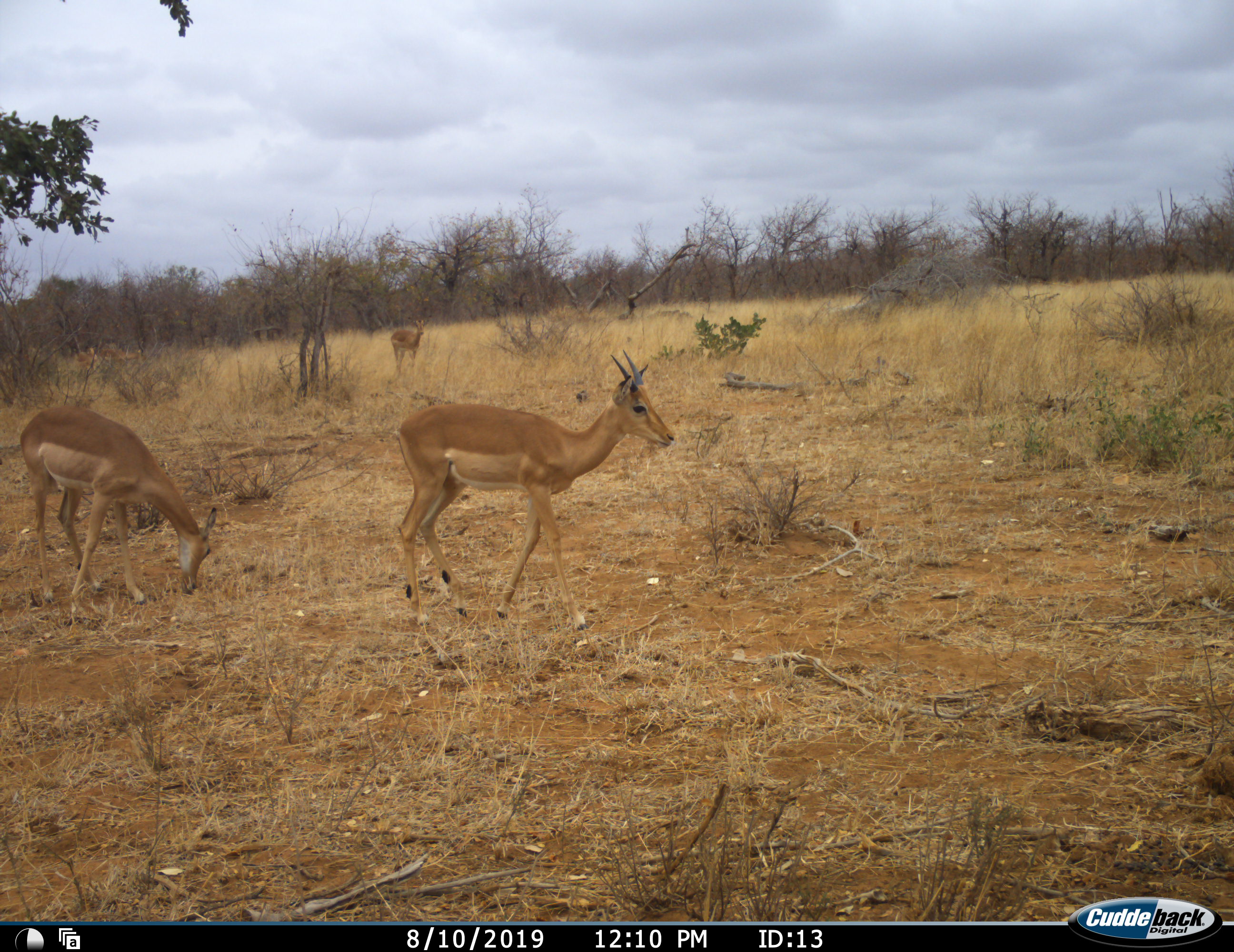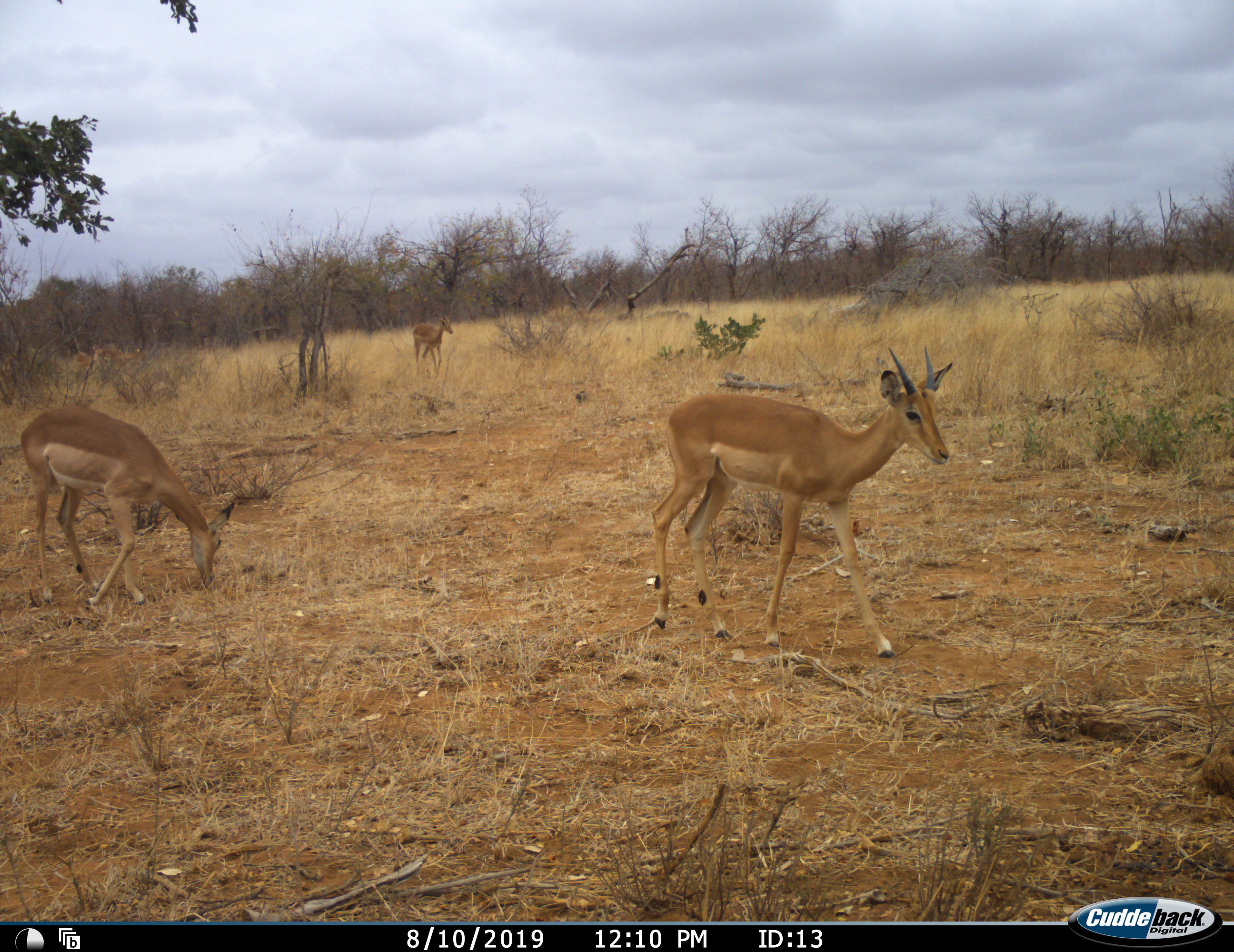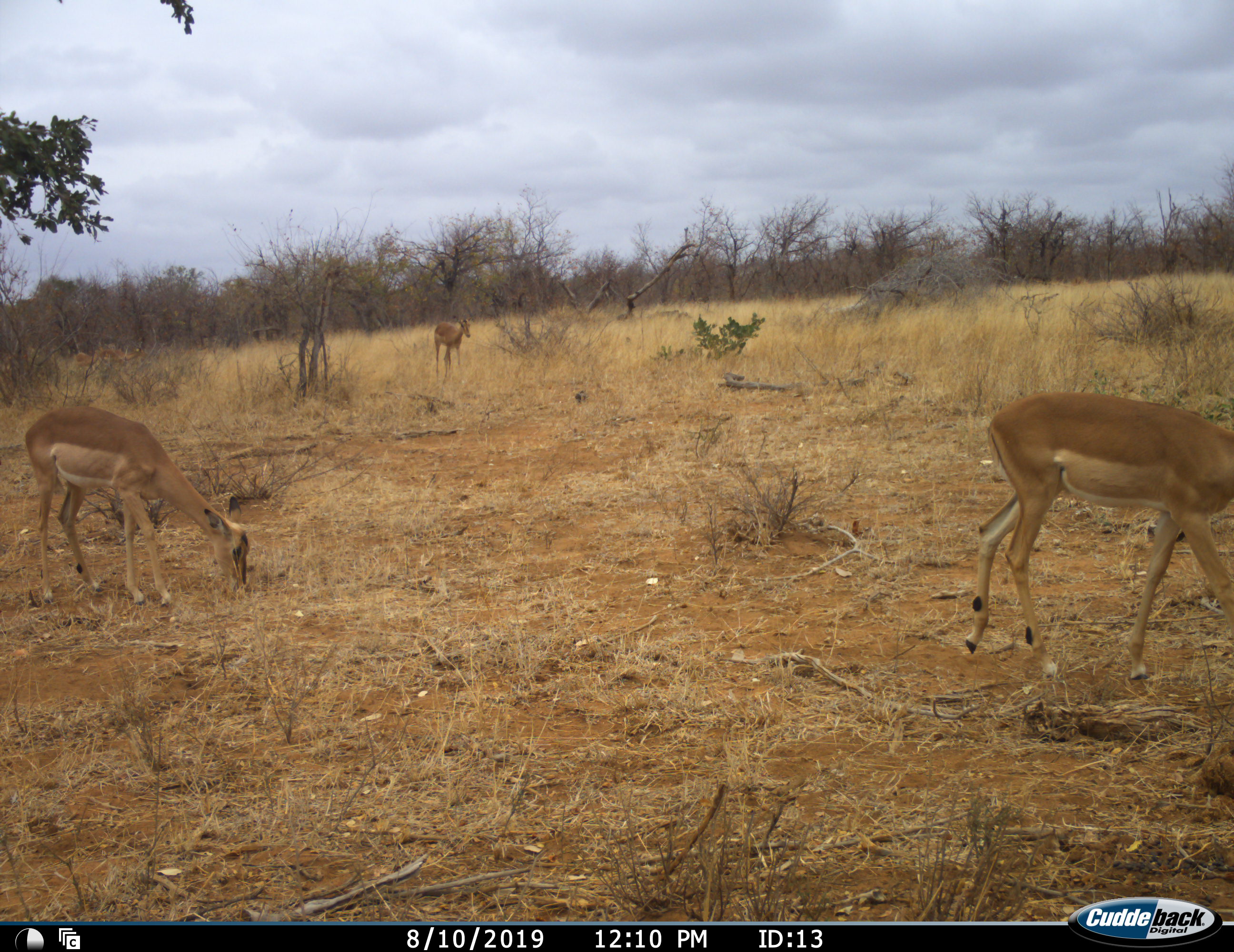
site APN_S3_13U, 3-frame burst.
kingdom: Animalia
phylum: Chordata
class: Mammalia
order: Artiodactyla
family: Bovidae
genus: Aepyceros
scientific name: Aepyceros melampus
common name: impala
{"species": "impala (Aepyceros melampus)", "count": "3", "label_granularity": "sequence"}